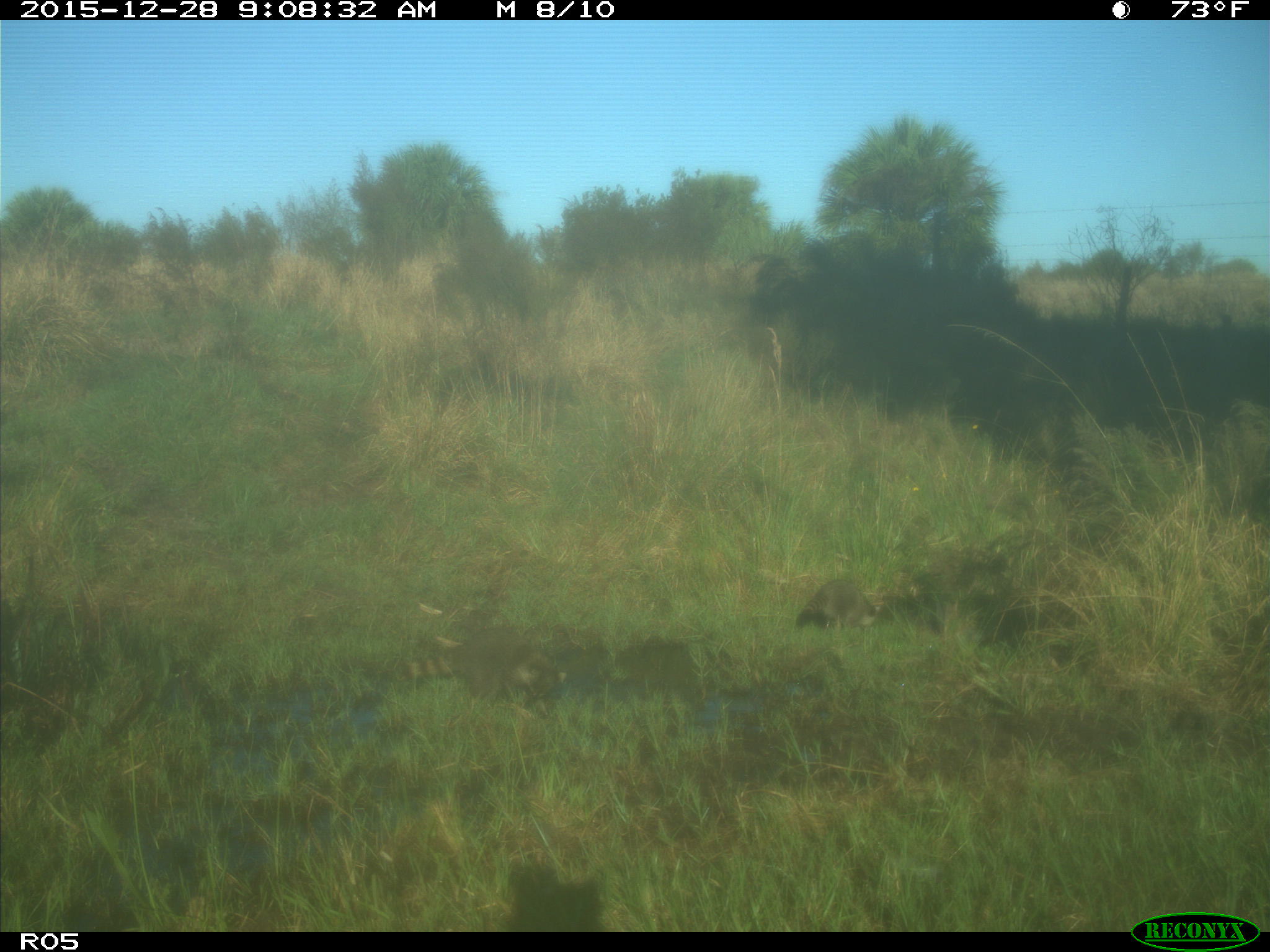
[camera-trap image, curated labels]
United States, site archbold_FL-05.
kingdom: Animalia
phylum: Chordata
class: Mammalia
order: Carnivora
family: Procyonidae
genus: Procyon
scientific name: Procyon lotor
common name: common raccoon